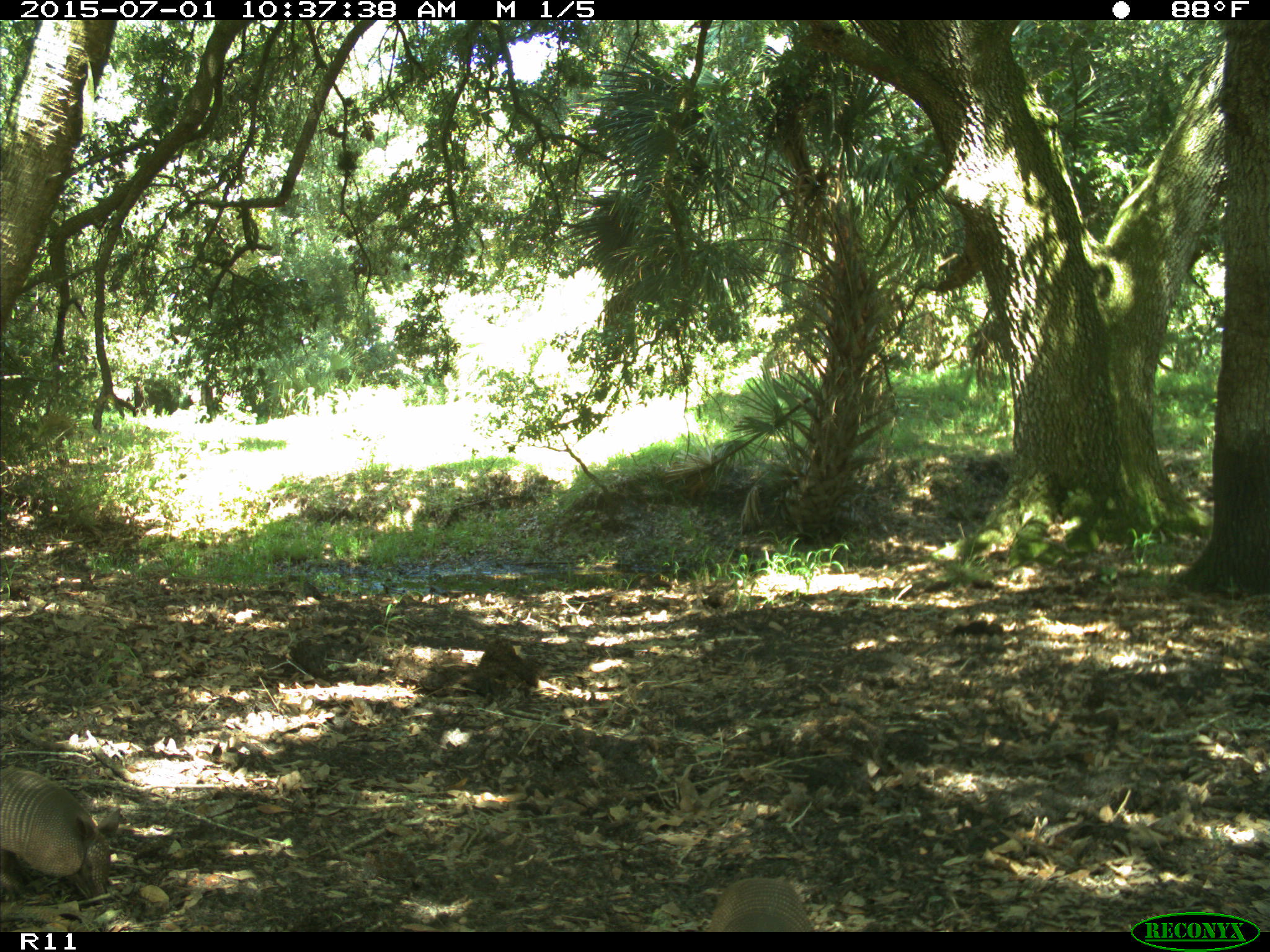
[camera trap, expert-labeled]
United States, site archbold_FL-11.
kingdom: Animalia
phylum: Chordata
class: Mammalia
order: Cingulata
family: Dasypodidae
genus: Dasypus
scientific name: Dasypus novemcinctus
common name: nine-banded armadillo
Dasypus novemcinctus (nine-banded armadillo).